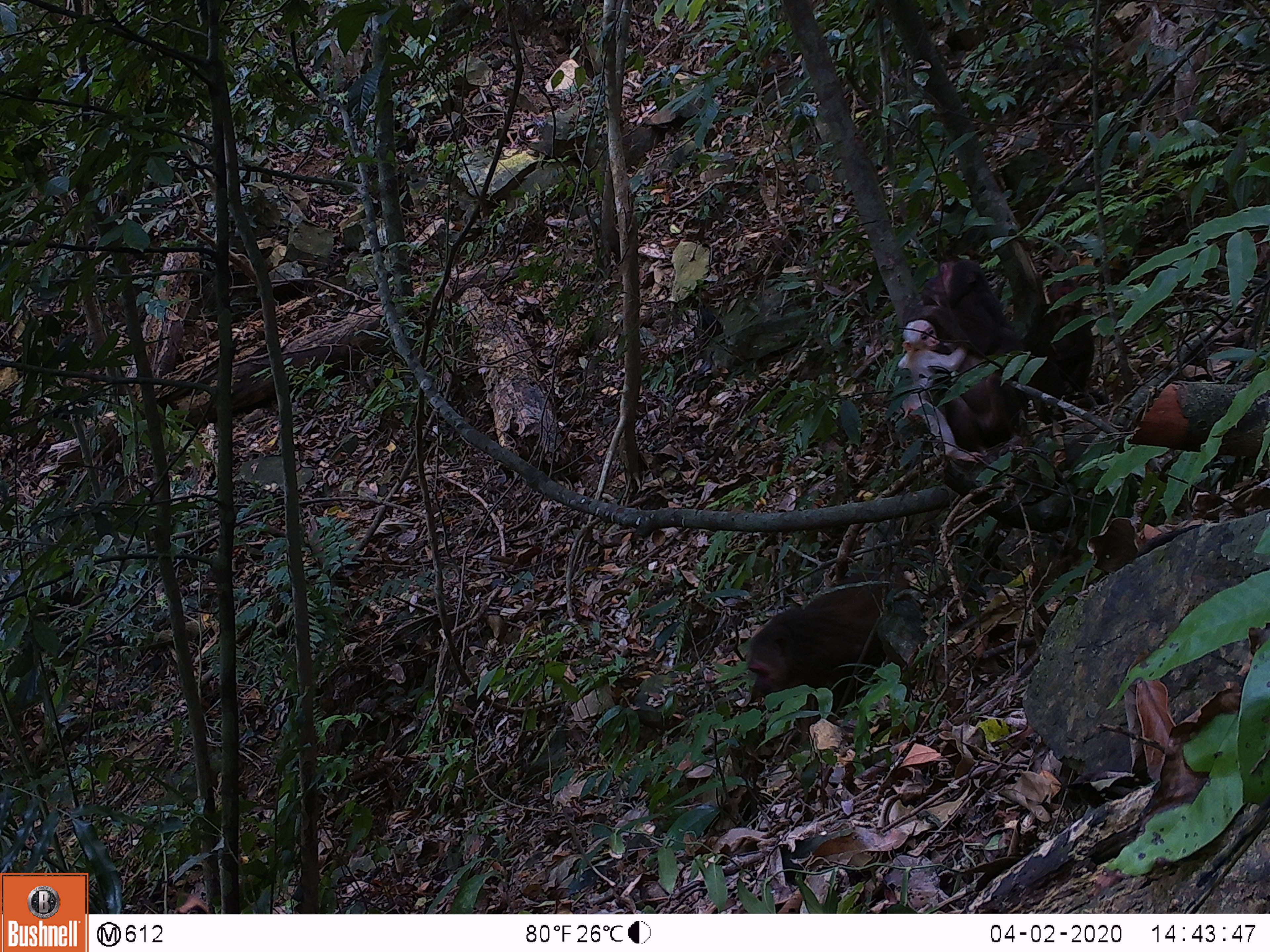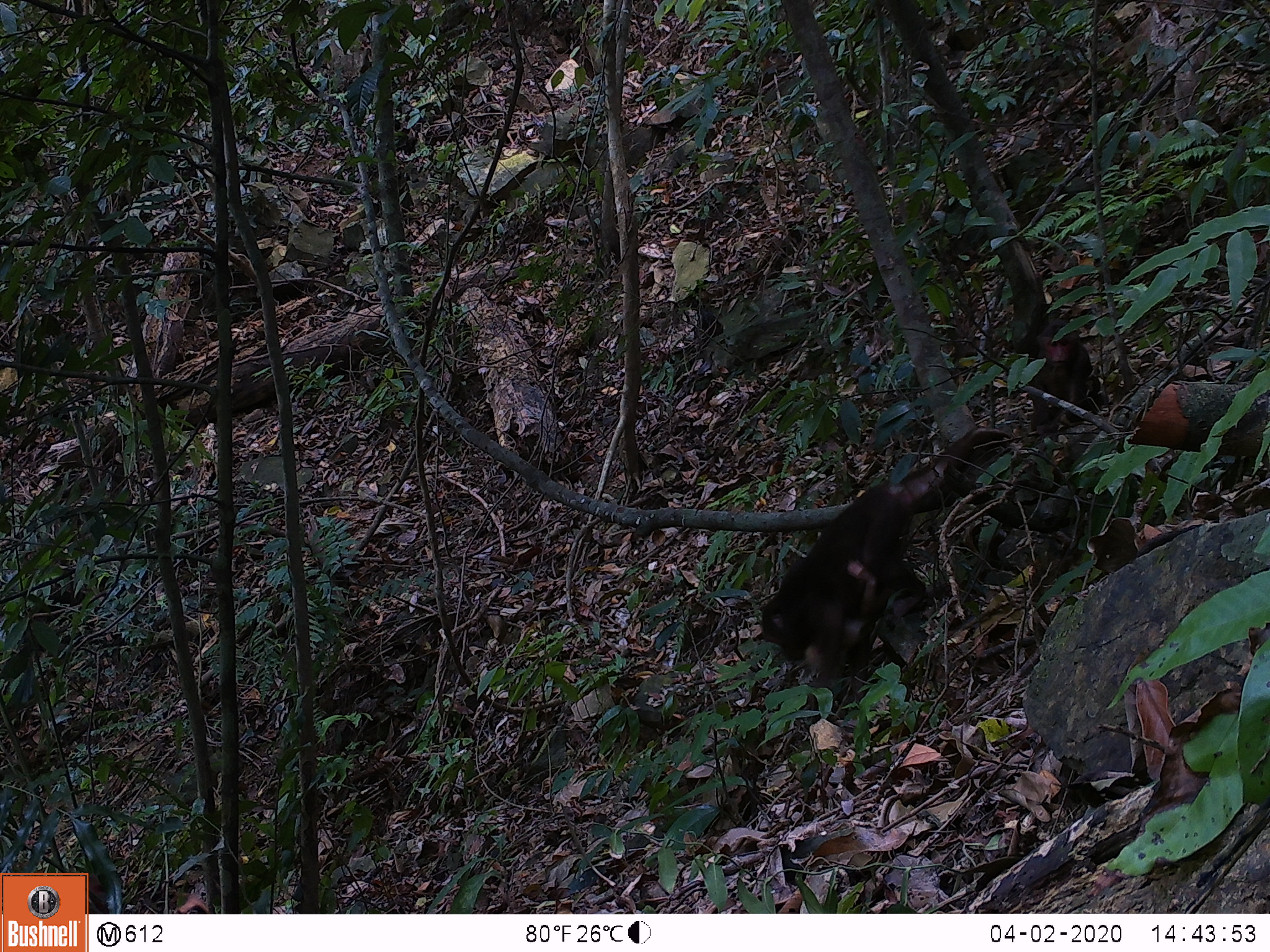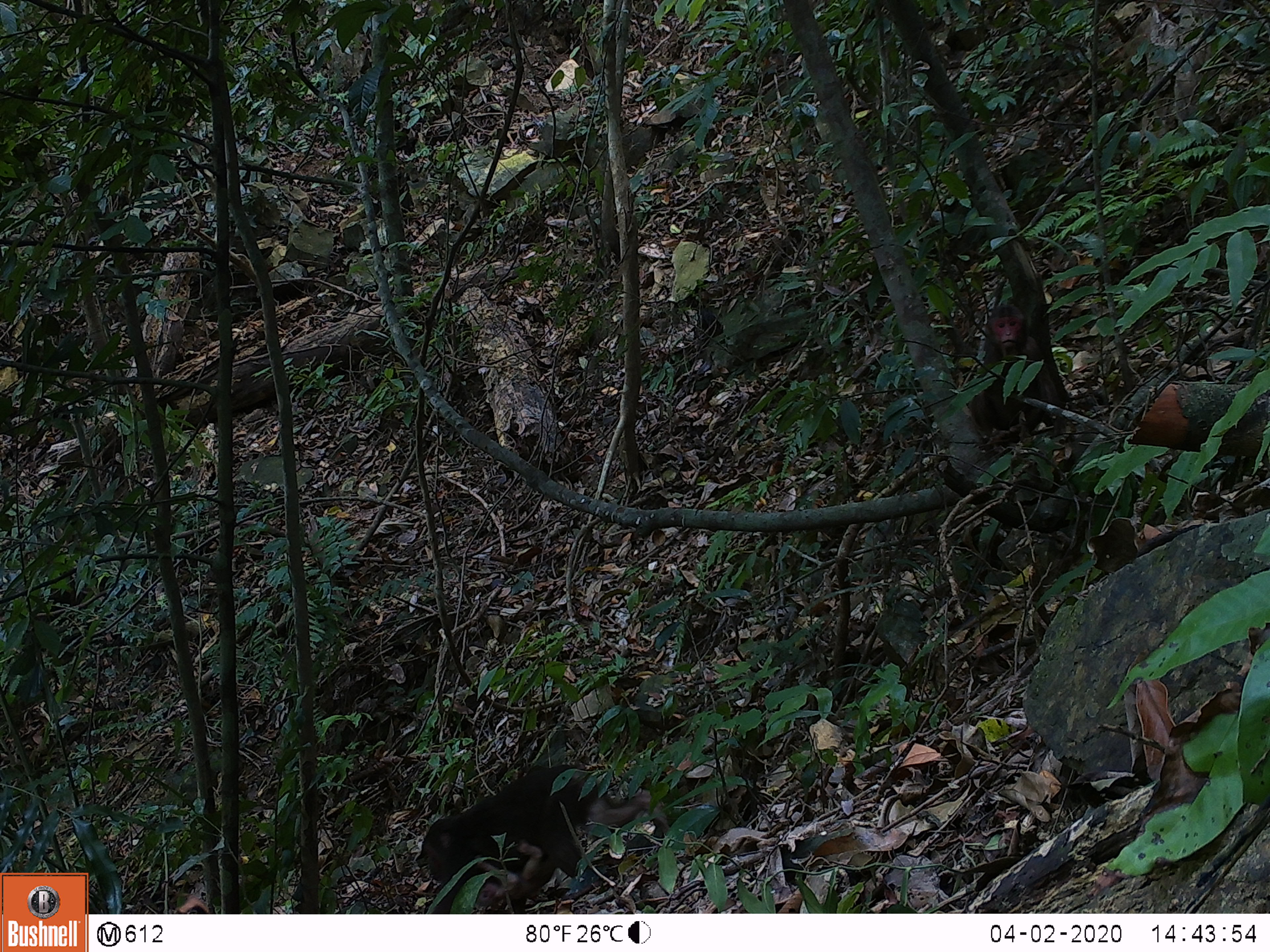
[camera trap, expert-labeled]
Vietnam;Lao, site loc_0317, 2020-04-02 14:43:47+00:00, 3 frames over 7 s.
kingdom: Animalia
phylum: Chordata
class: Mammalia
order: Primates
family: Cercopithecidae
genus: Macaca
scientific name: Macaca arctoides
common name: stump-tailed macaque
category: stump tailed macaque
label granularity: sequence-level